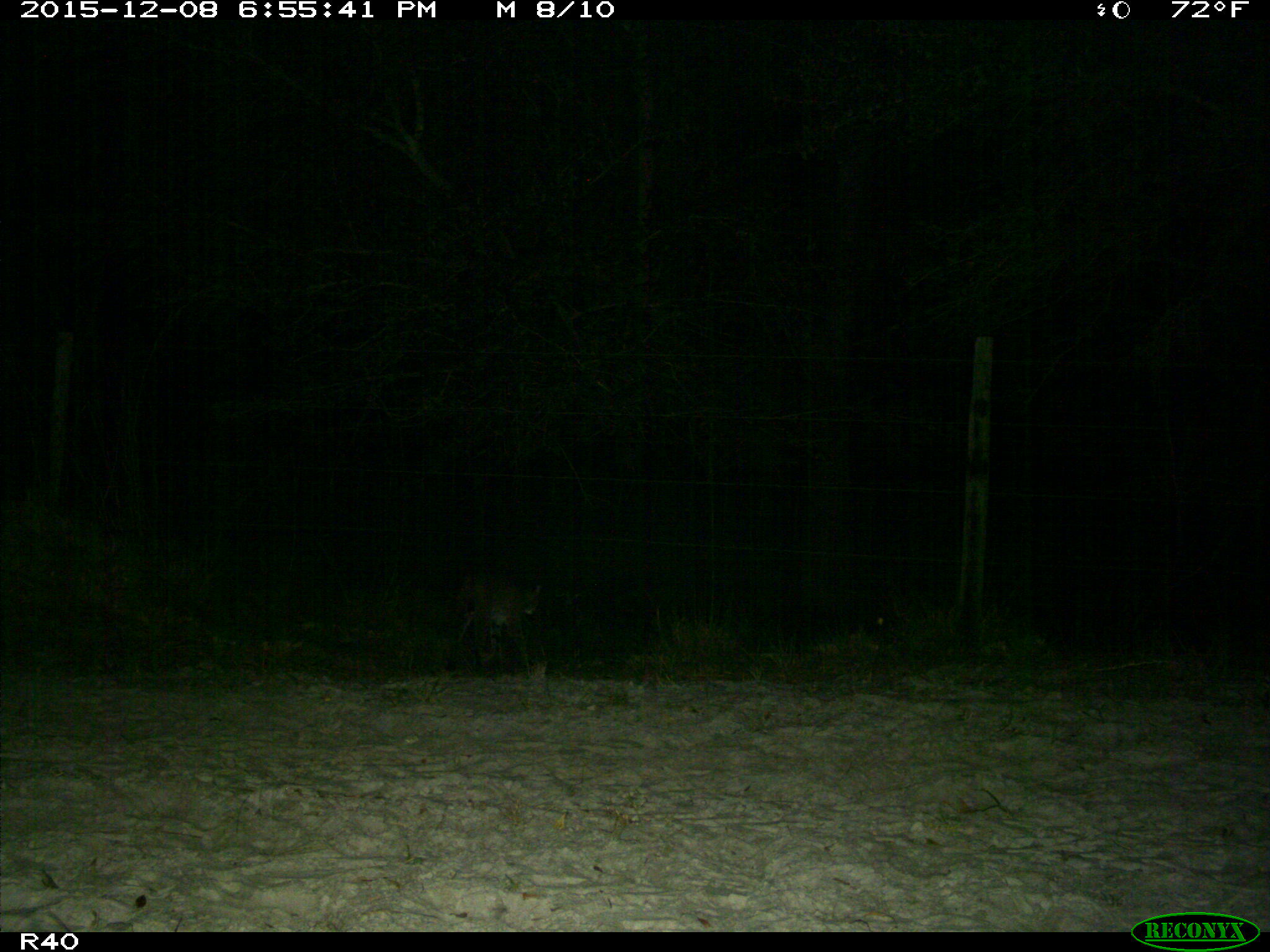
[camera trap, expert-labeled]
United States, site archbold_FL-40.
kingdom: Animalia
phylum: Chordata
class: Mammalia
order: Carnivora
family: Felidae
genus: Lynx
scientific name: Lynx rufus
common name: bobcat